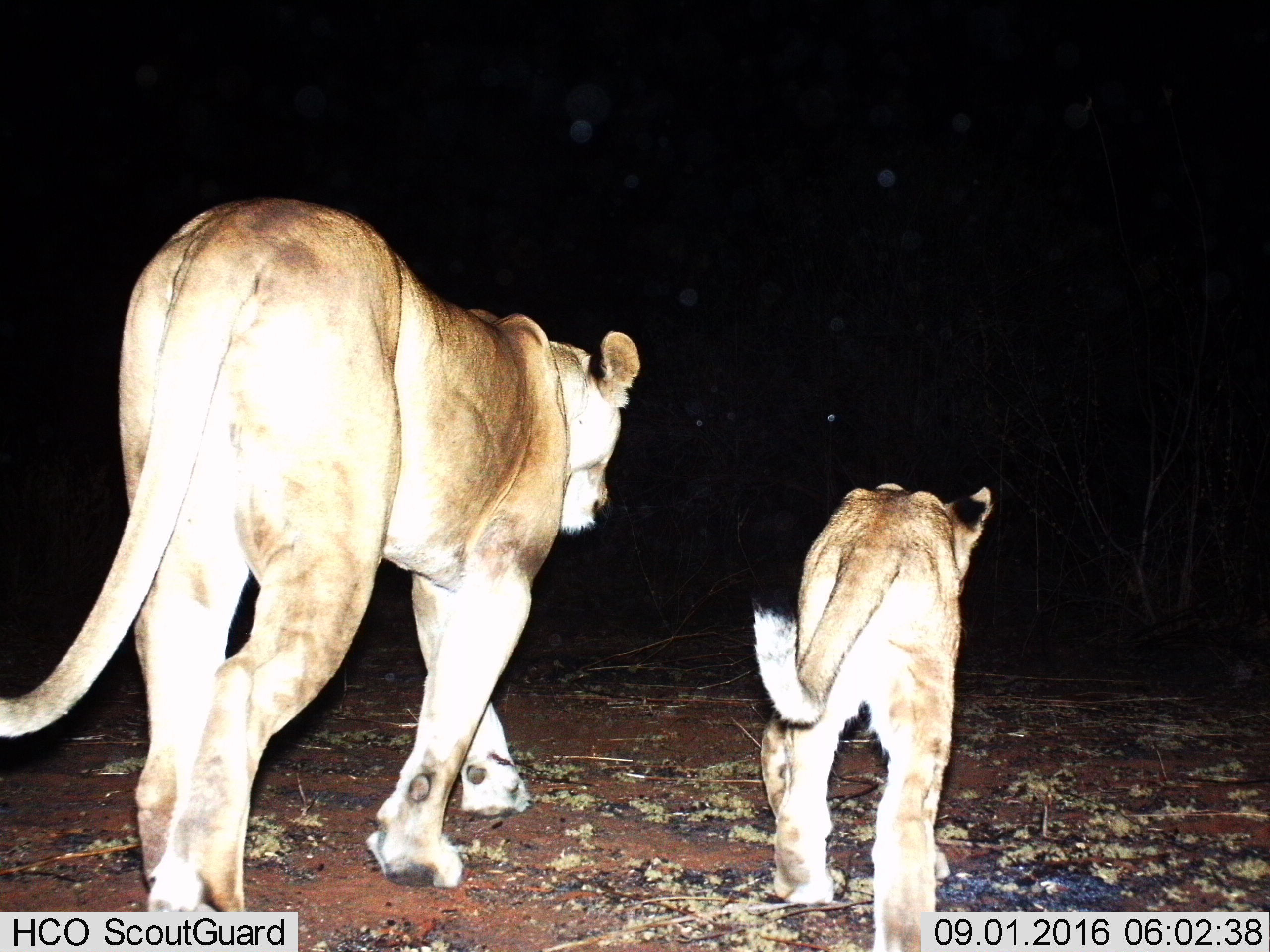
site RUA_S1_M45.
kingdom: Animalia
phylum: Chordata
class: Mammalia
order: Carnivora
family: Felidae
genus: Panthera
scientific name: Panthera leo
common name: lion cub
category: lioncub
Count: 1.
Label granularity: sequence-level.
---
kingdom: Animalia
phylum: Chordata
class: Mammalia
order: Carnivora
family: Felidae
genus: Panthera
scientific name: Panthera leo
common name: lion female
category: lionfemale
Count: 1.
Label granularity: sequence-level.